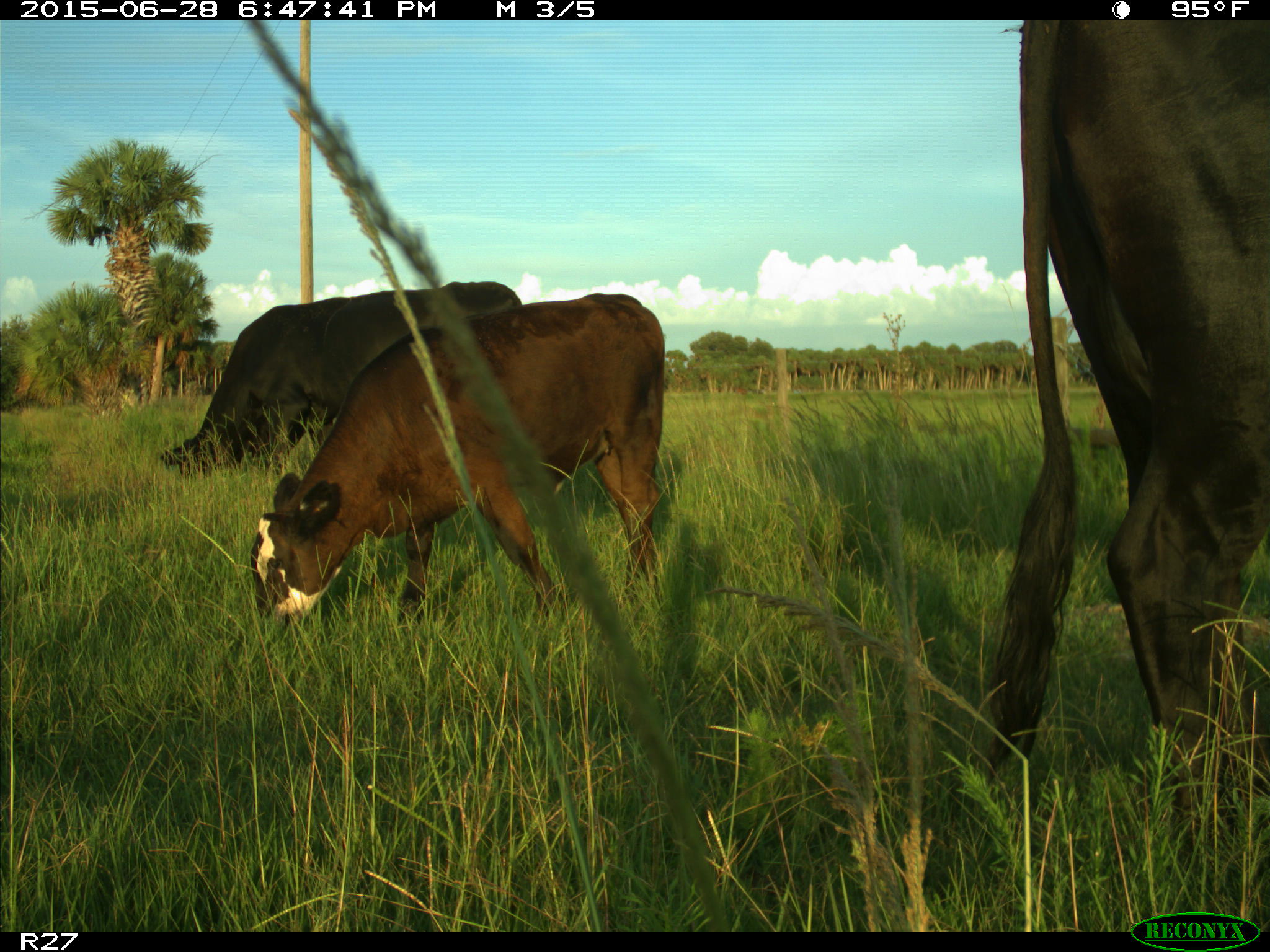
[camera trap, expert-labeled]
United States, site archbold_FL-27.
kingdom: Animalia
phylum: Chordata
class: Mammalia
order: Artiodactyla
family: Bovidae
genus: Bos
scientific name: Bos taurus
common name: domestic cow